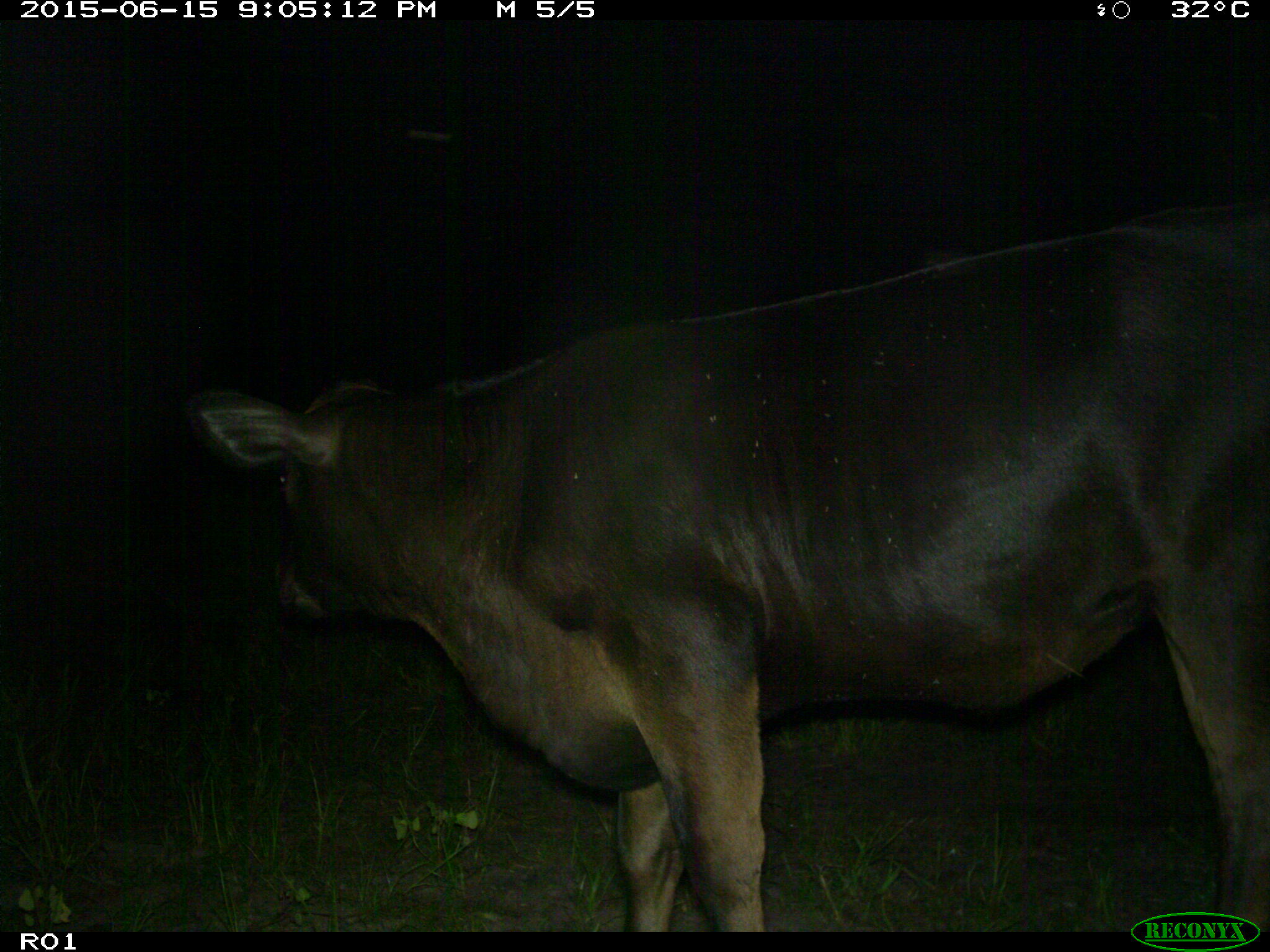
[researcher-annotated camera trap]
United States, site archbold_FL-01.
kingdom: Animalia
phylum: Chordata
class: Mammalia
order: Artiodactyla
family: Bovidae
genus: Bos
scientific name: Bos taurus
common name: domestic cow